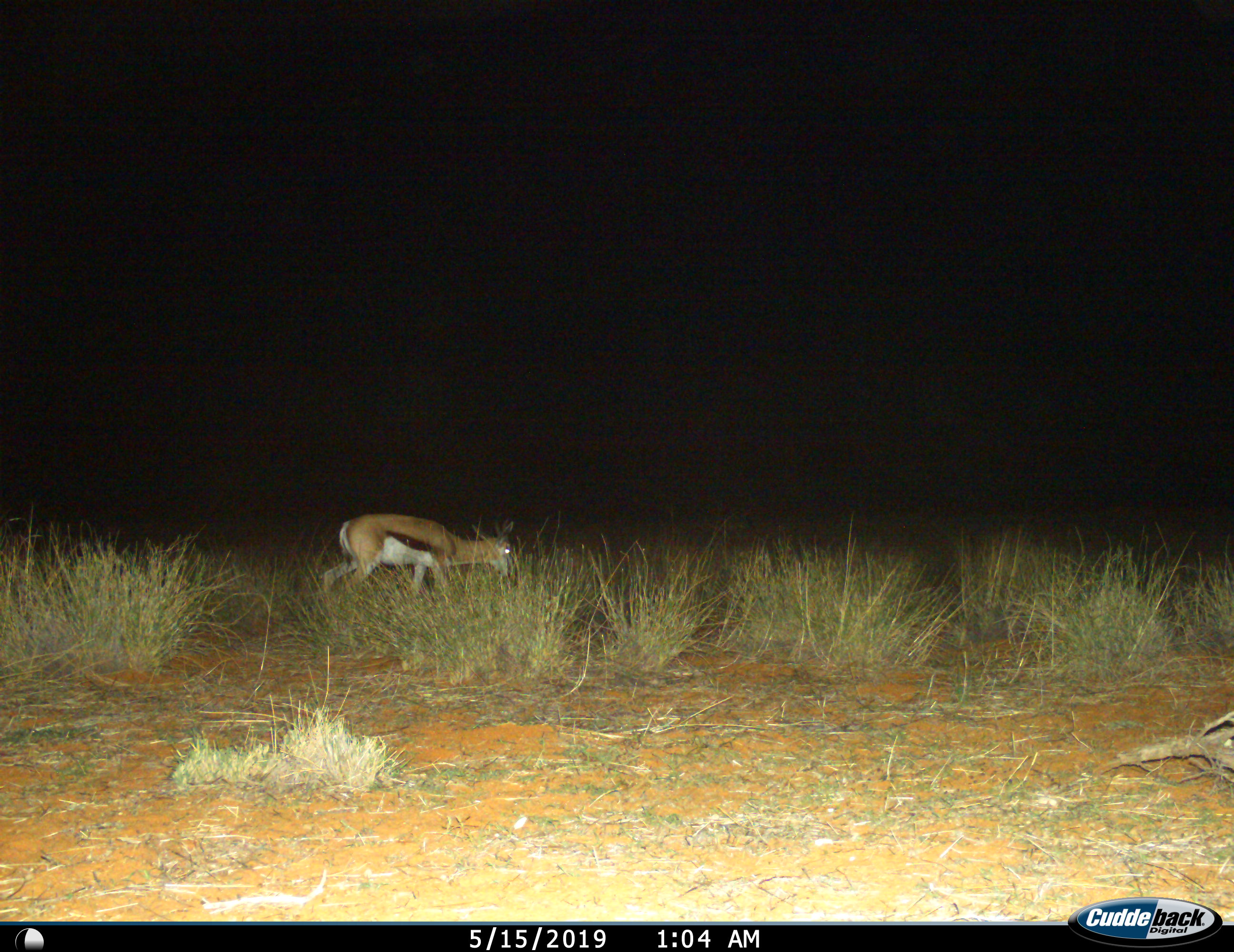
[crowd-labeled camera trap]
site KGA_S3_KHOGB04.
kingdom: Animalia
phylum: Chordata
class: Mammalia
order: Artiodactyla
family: Bovidae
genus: Antidorcas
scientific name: Antidorcas marsupialis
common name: springbok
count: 1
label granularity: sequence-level